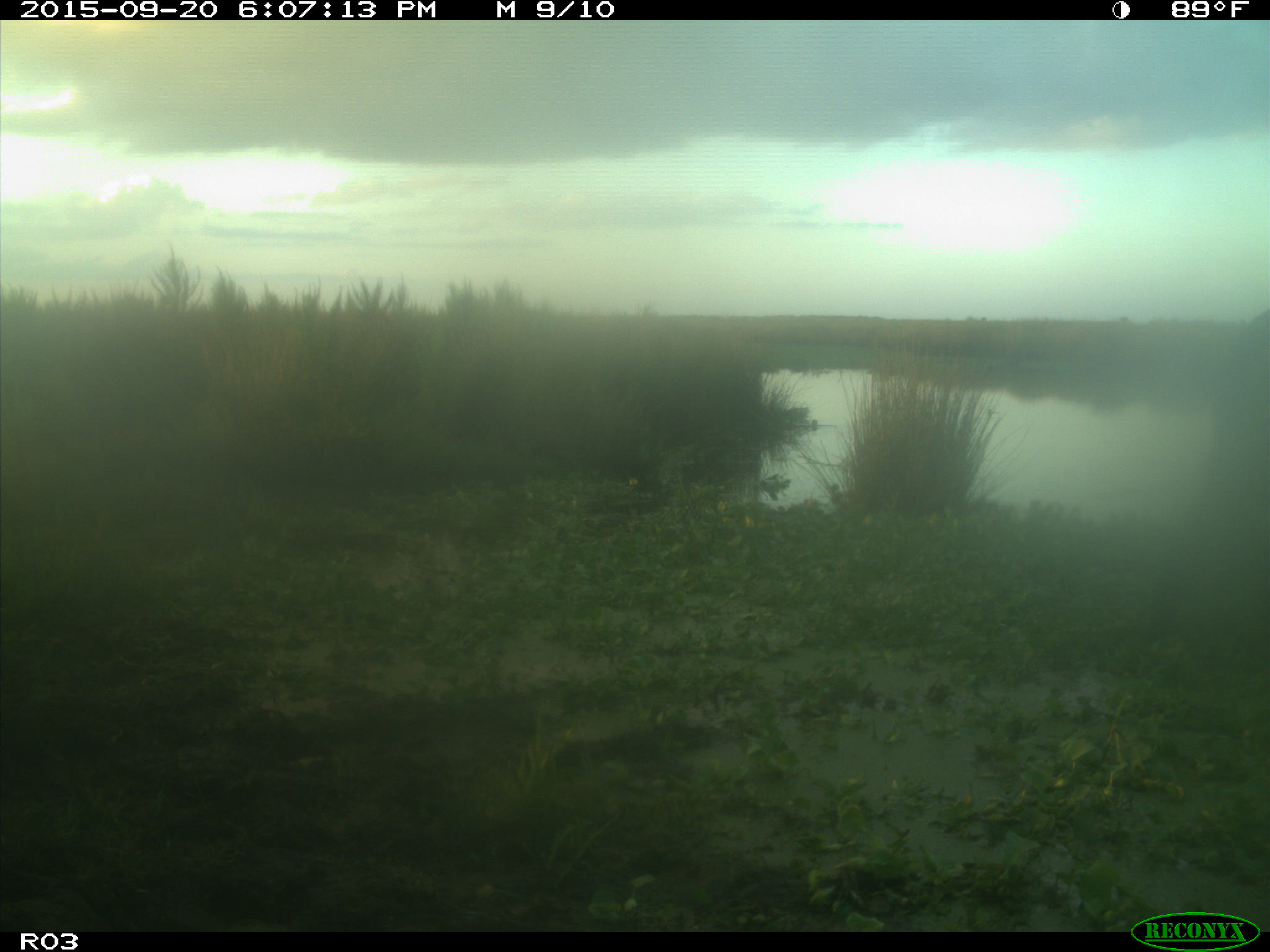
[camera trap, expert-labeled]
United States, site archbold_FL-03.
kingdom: Animalia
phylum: Chordata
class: Mammalia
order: Artiodactyla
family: Bovidae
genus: Bos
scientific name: Bos taurus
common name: domestic cow